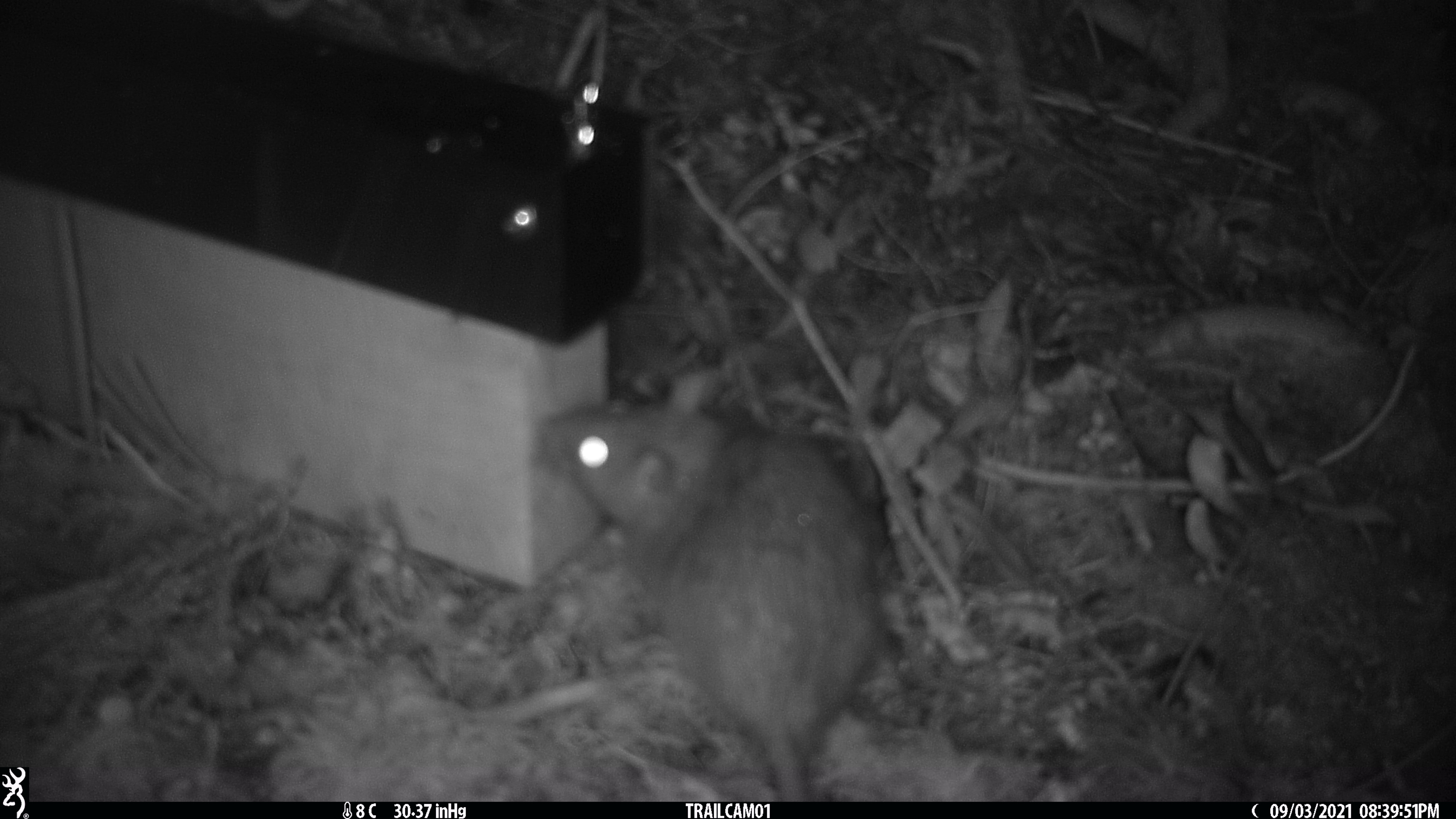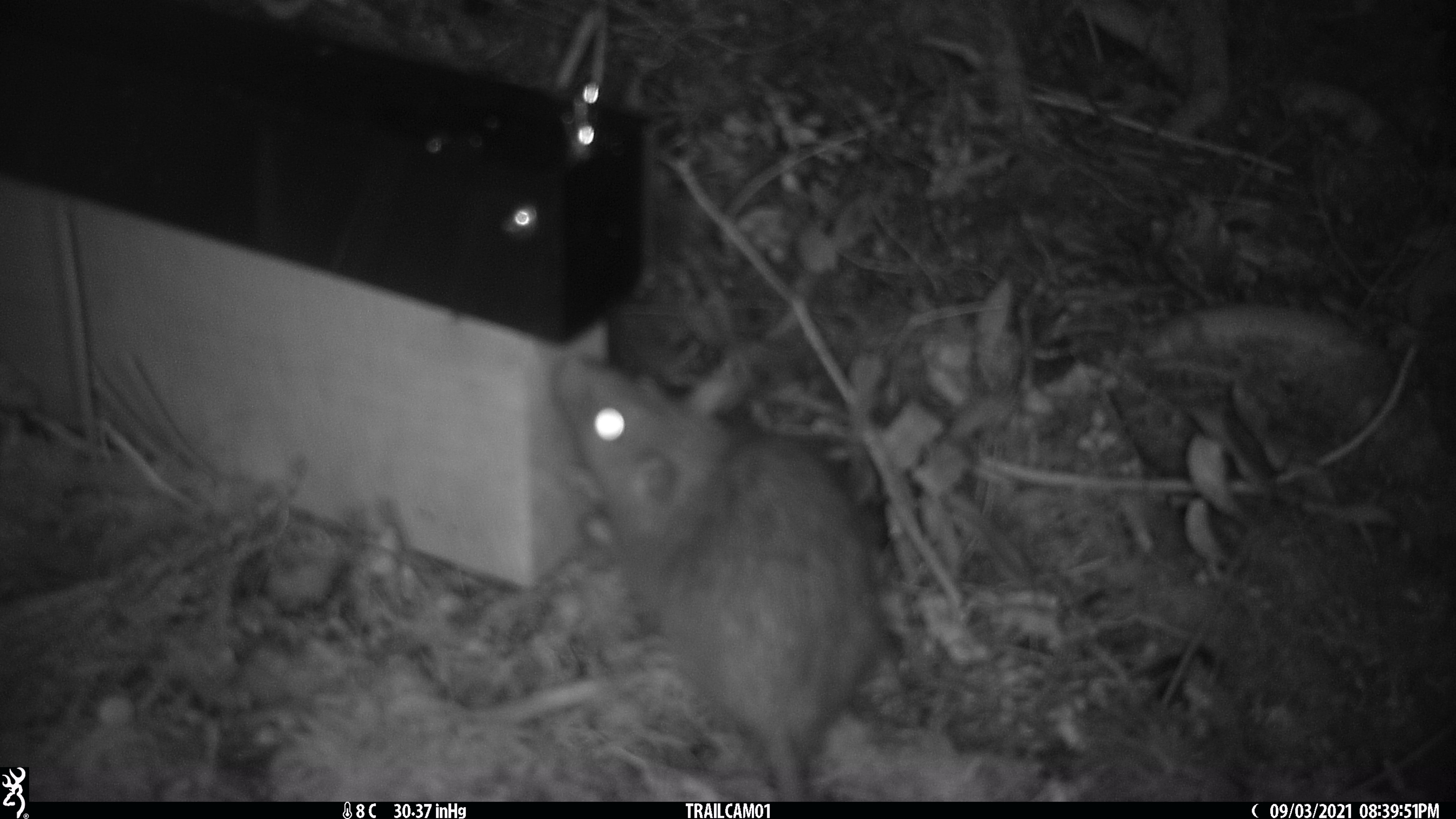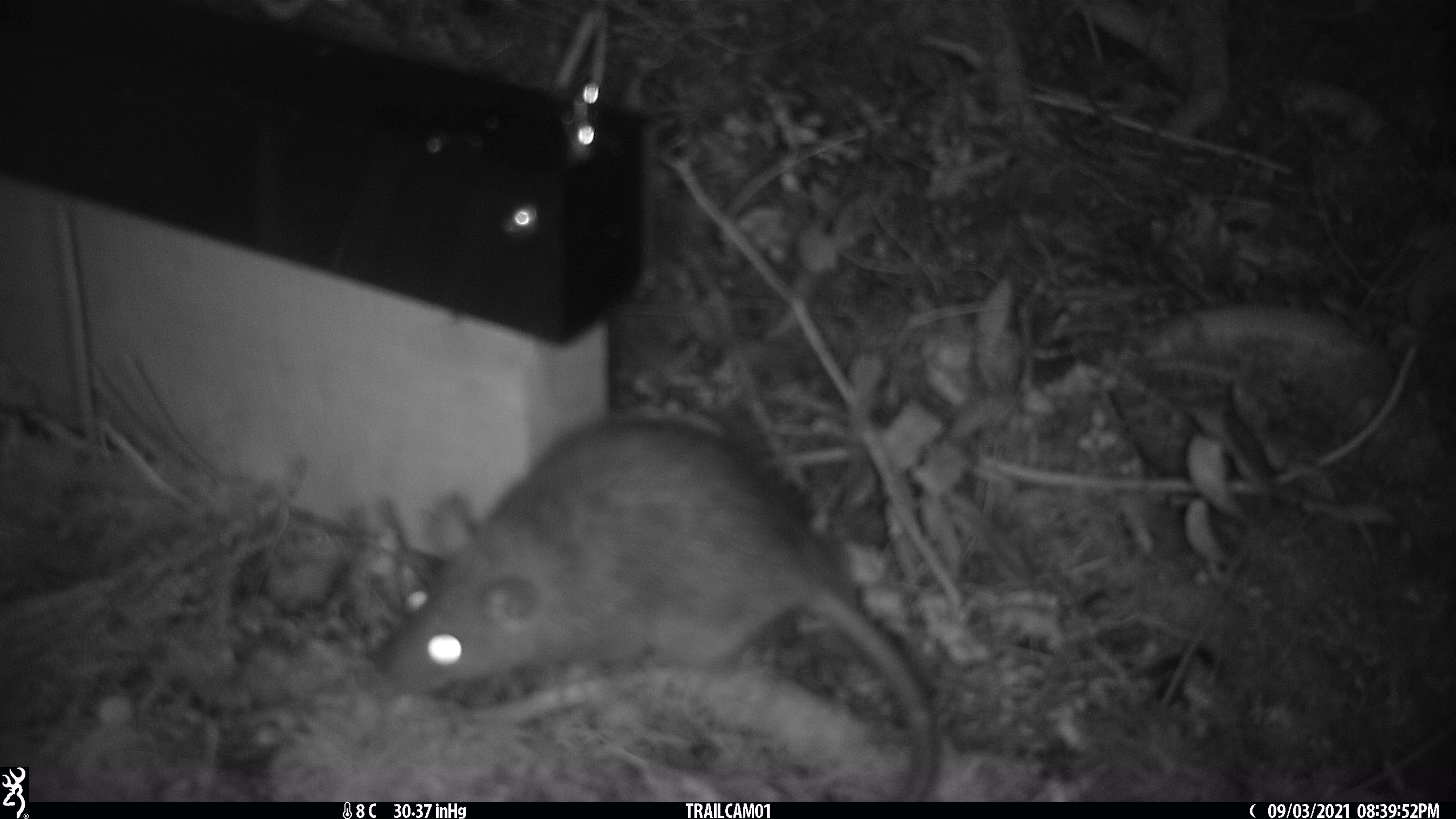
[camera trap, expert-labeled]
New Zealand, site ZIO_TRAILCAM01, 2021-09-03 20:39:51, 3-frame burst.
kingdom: Animalia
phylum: Chordata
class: Mammalia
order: Rodentia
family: Muridae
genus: Rattus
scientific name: Rattus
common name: rat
Rat (Rattus).